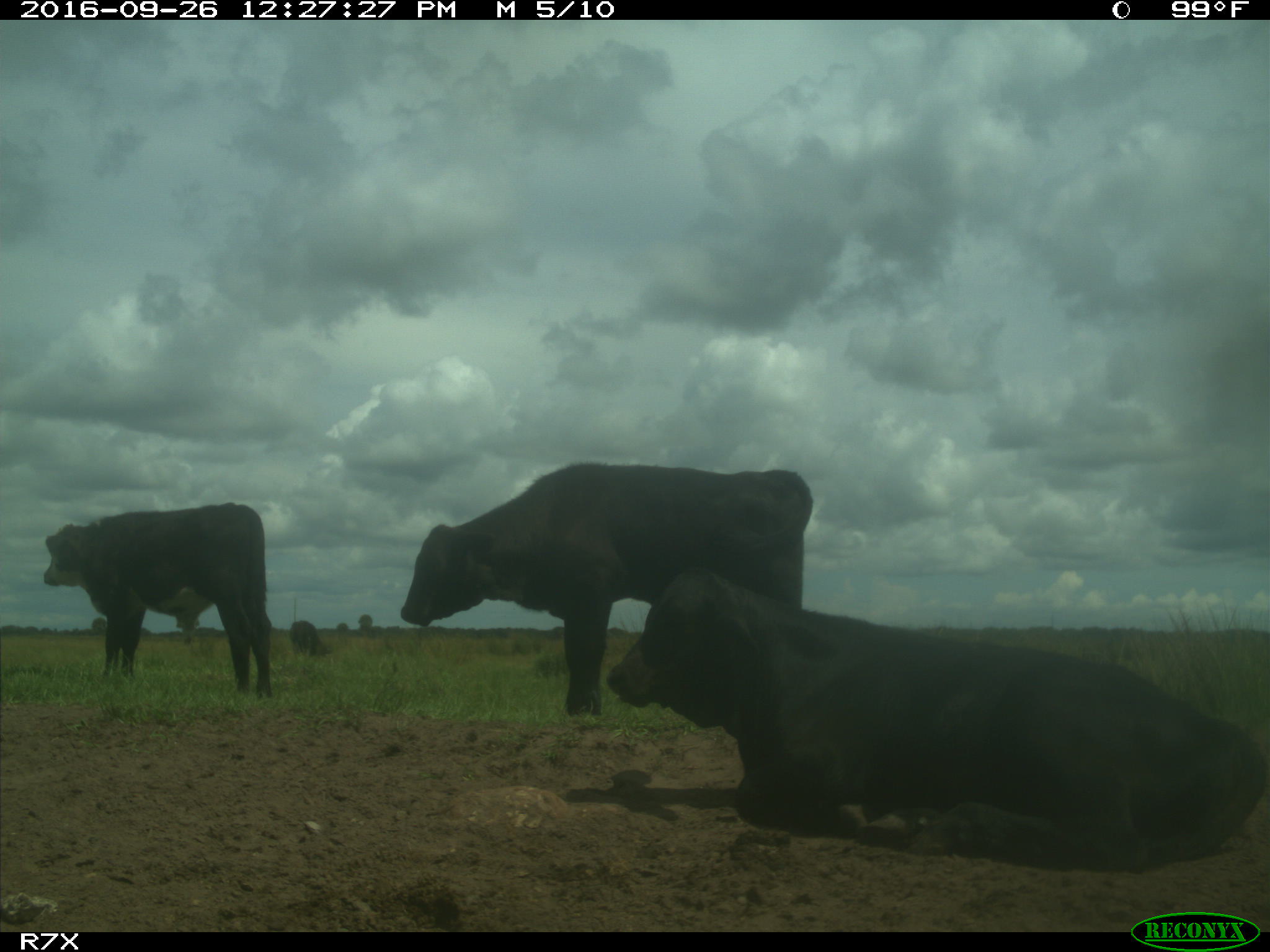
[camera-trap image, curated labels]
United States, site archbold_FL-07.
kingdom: Animalia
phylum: Chordata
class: Mammalia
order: Artiodactyla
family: Bovidae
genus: Bos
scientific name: Bos taurus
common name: domestic cow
Bos taurus (domestic cow).